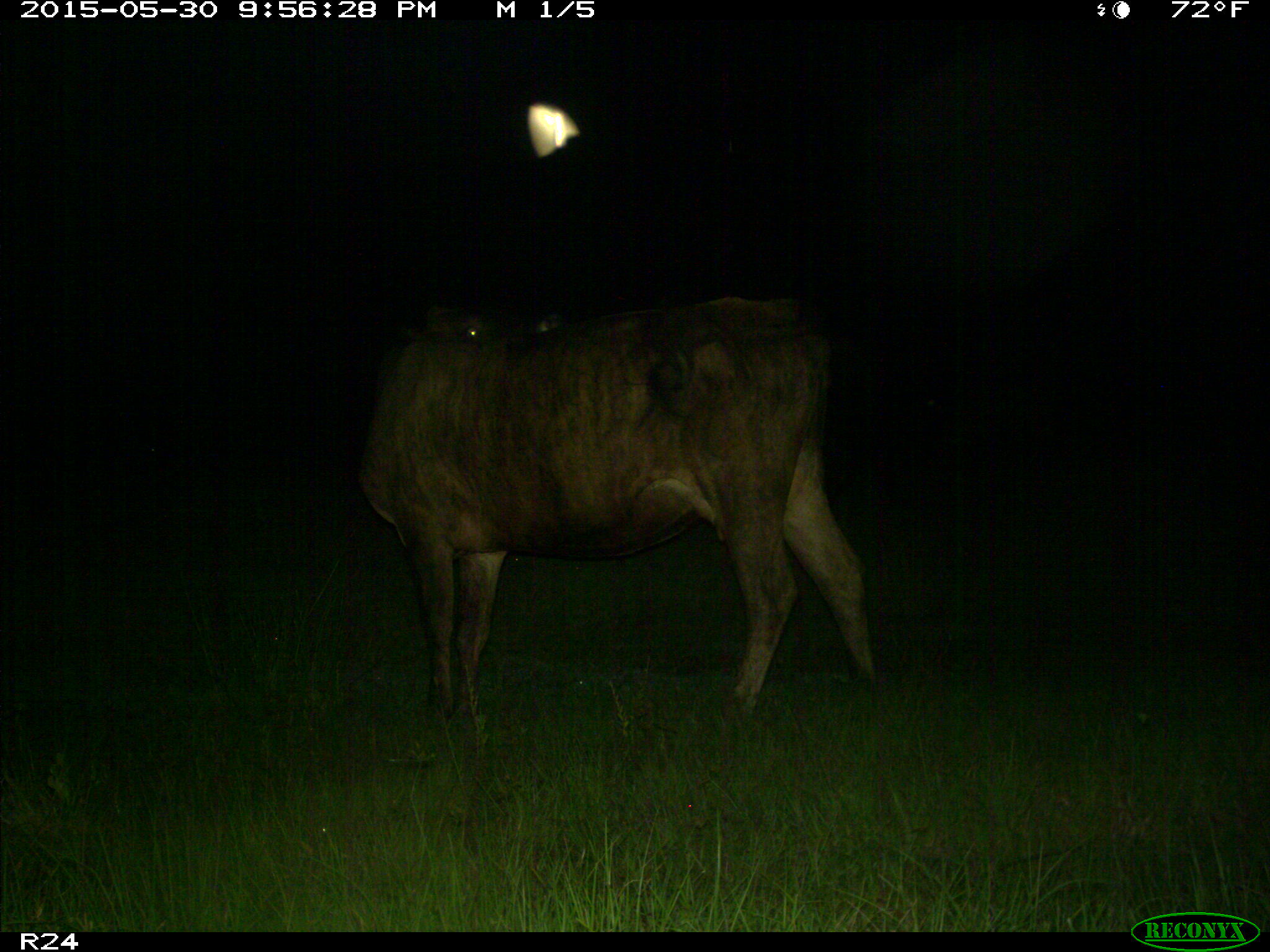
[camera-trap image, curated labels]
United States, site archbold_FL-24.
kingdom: Animalia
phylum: Chordata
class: Mammalia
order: Artiodactyla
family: Bovidae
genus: Bos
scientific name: Bos taurus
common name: domestic cow